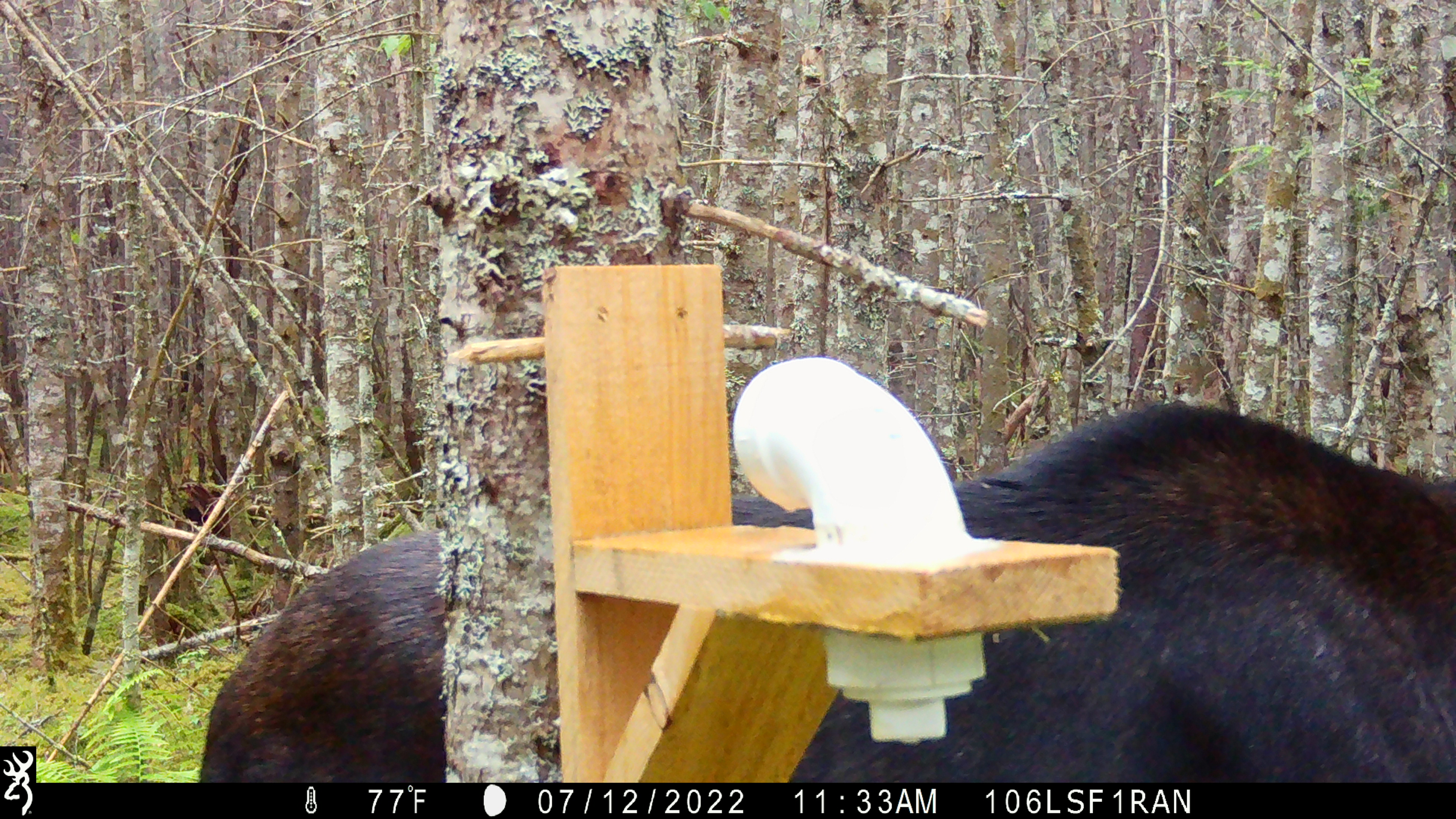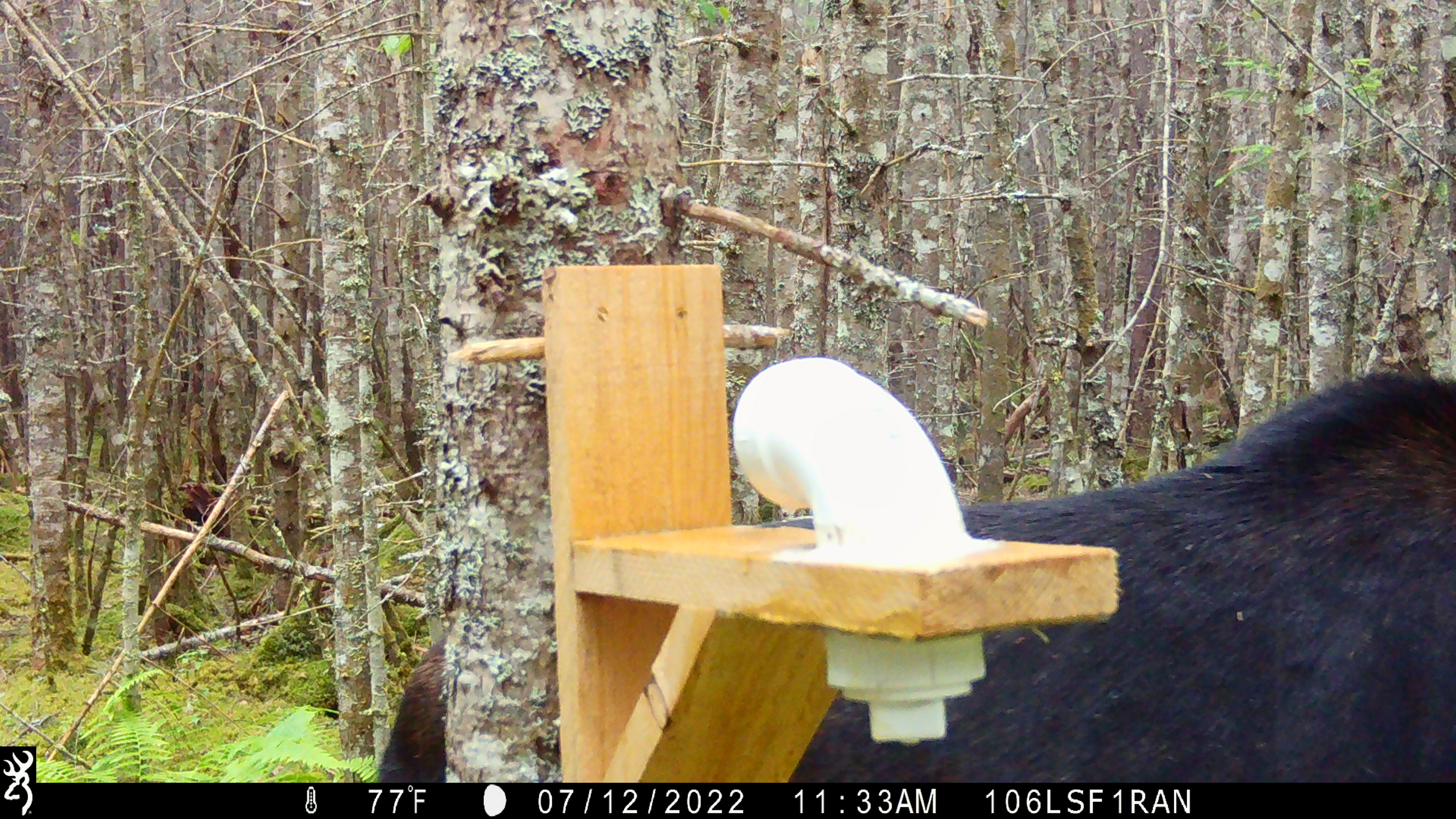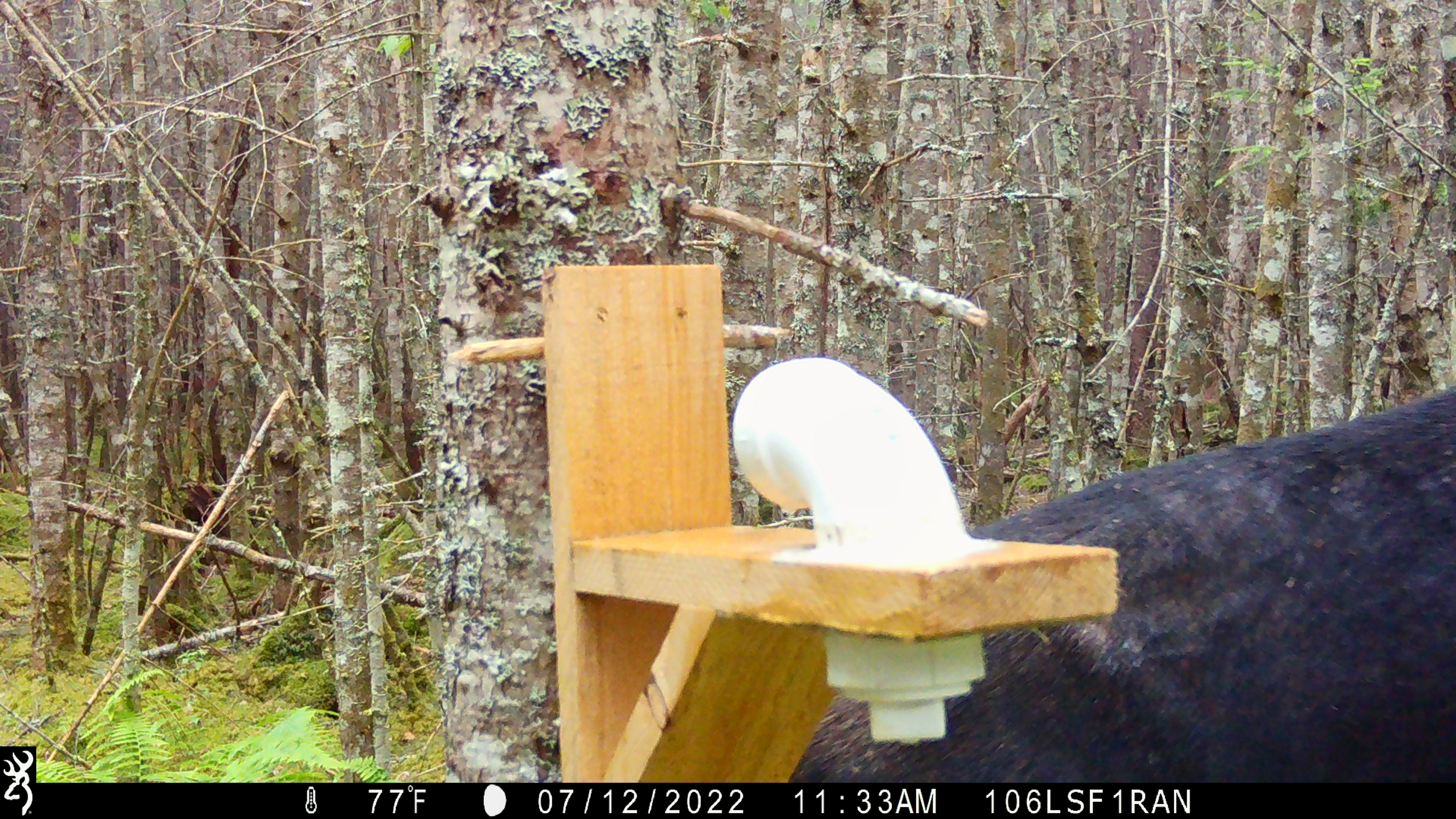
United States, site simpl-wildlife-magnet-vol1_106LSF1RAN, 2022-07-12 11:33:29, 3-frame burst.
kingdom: Animalia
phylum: Chordata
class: Mammalia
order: Artiodactyla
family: Cervidae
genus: Alces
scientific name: Alces alces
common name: moose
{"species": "moose (Alces alces)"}